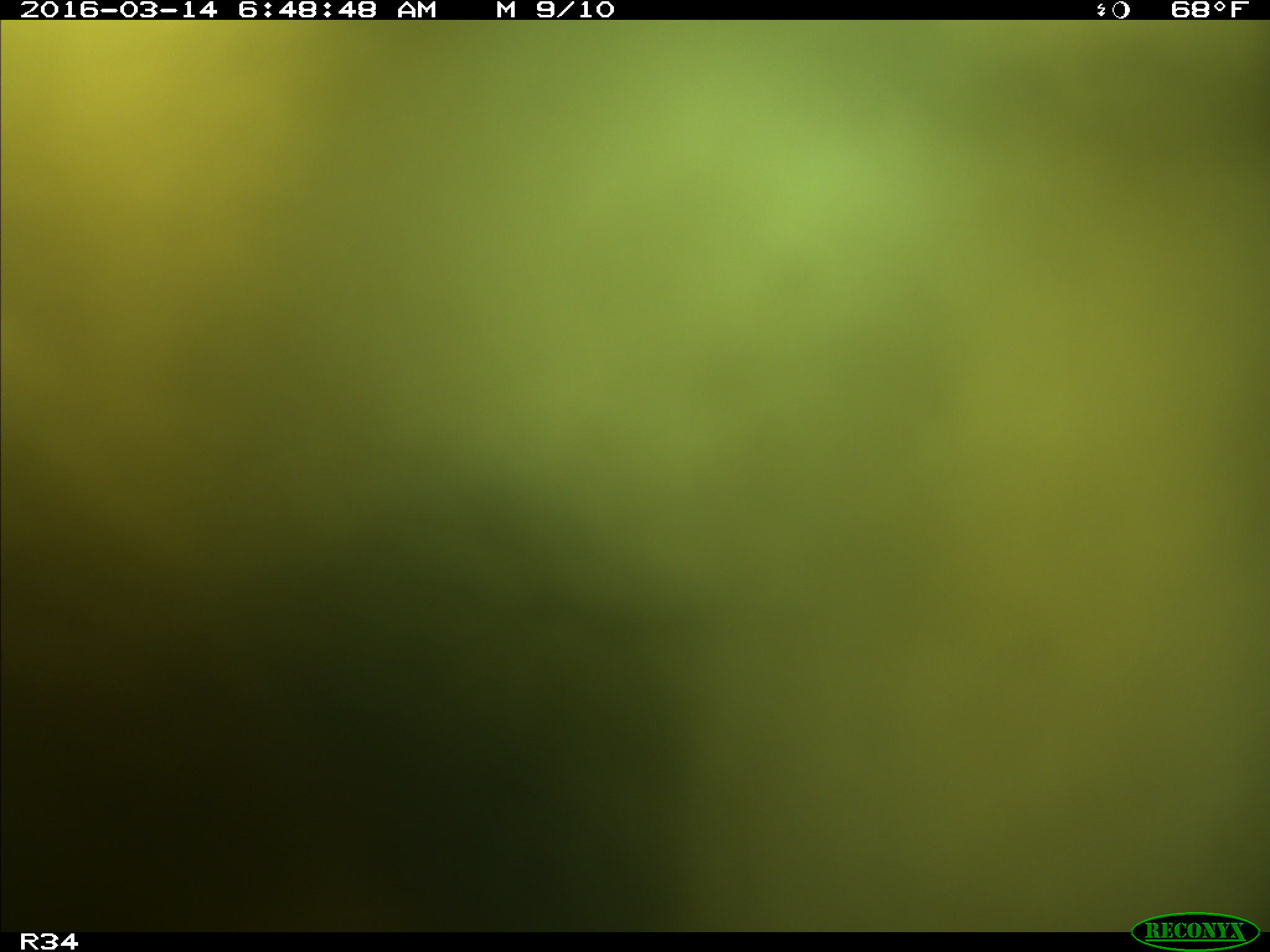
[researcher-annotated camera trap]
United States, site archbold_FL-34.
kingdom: Animalia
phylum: Chordata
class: Mammalia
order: Artiodactyla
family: Bovidae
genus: Bos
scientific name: Bos taurus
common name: domestic cow